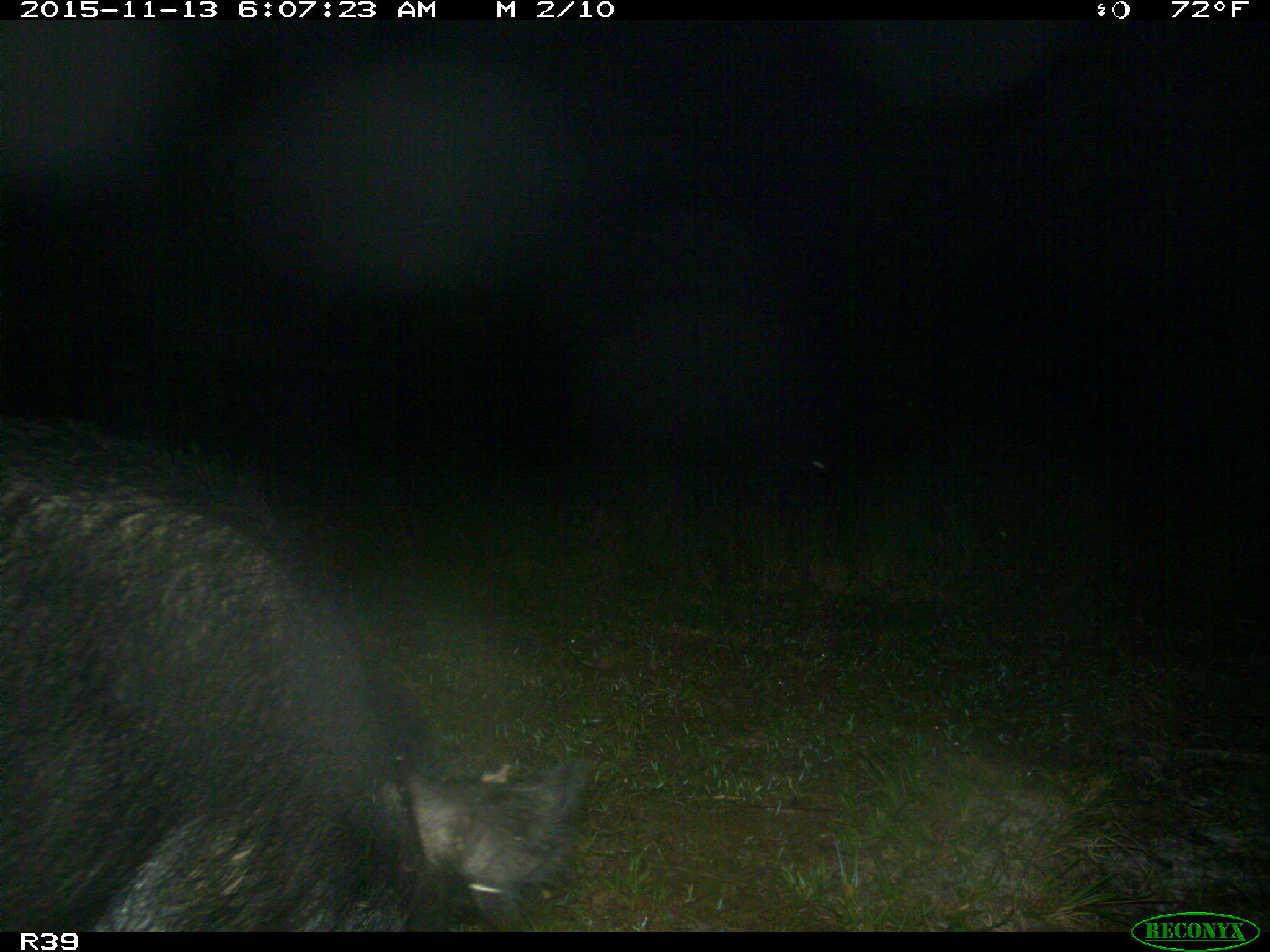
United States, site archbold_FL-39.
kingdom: Animalia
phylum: Chordata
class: Mammalia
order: Artiodactyla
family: Suidae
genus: Sus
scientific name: Sus scrofa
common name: wild boar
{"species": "Sus scrofa (wild boar)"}